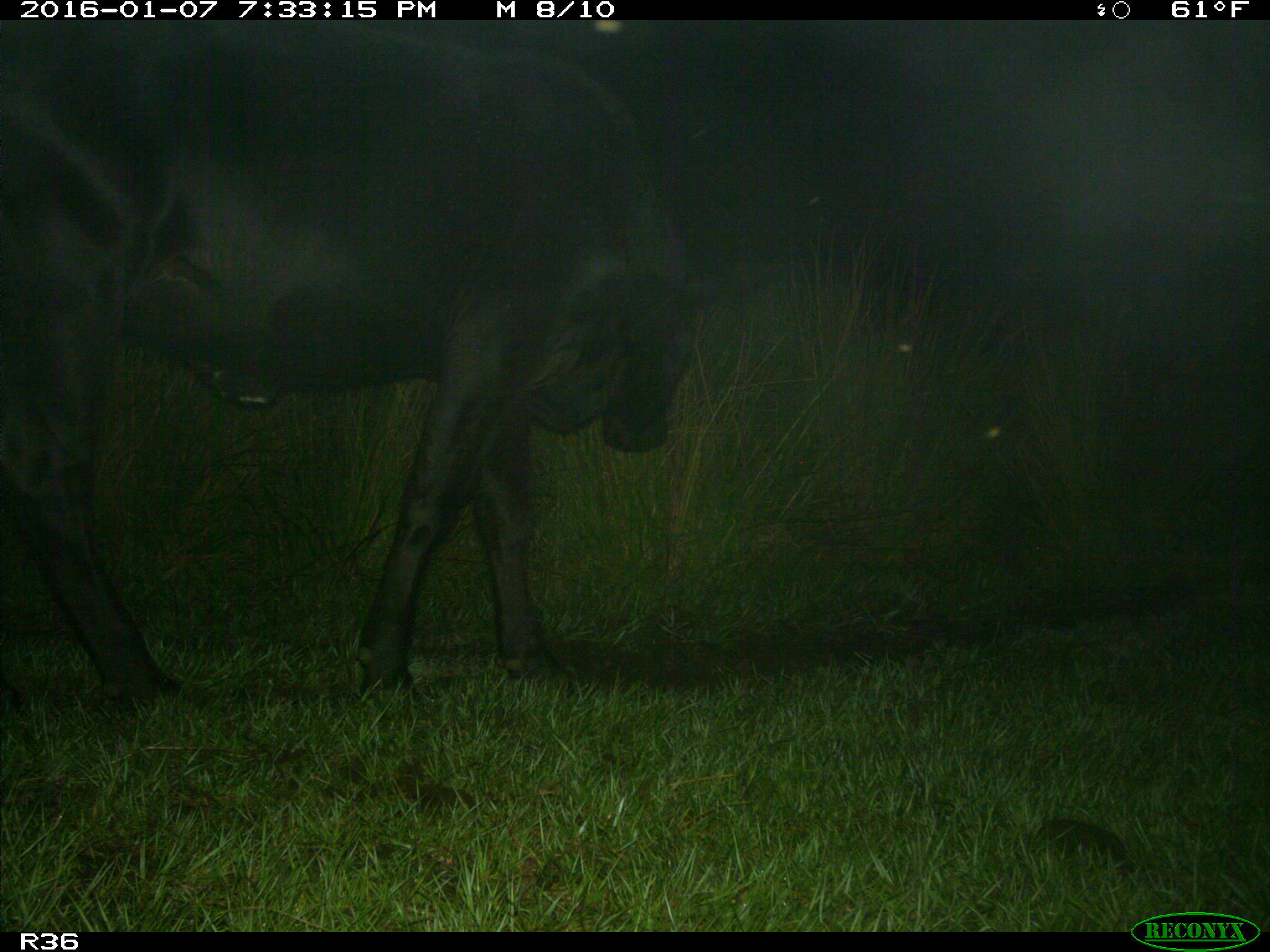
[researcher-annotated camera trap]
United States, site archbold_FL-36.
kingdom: Animalia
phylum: Chordata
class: Mammalia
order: Artiodactyla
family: Bovidae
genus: Bos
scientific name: Bos taurus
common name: domestic cow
Bos taurus (domestic cow).